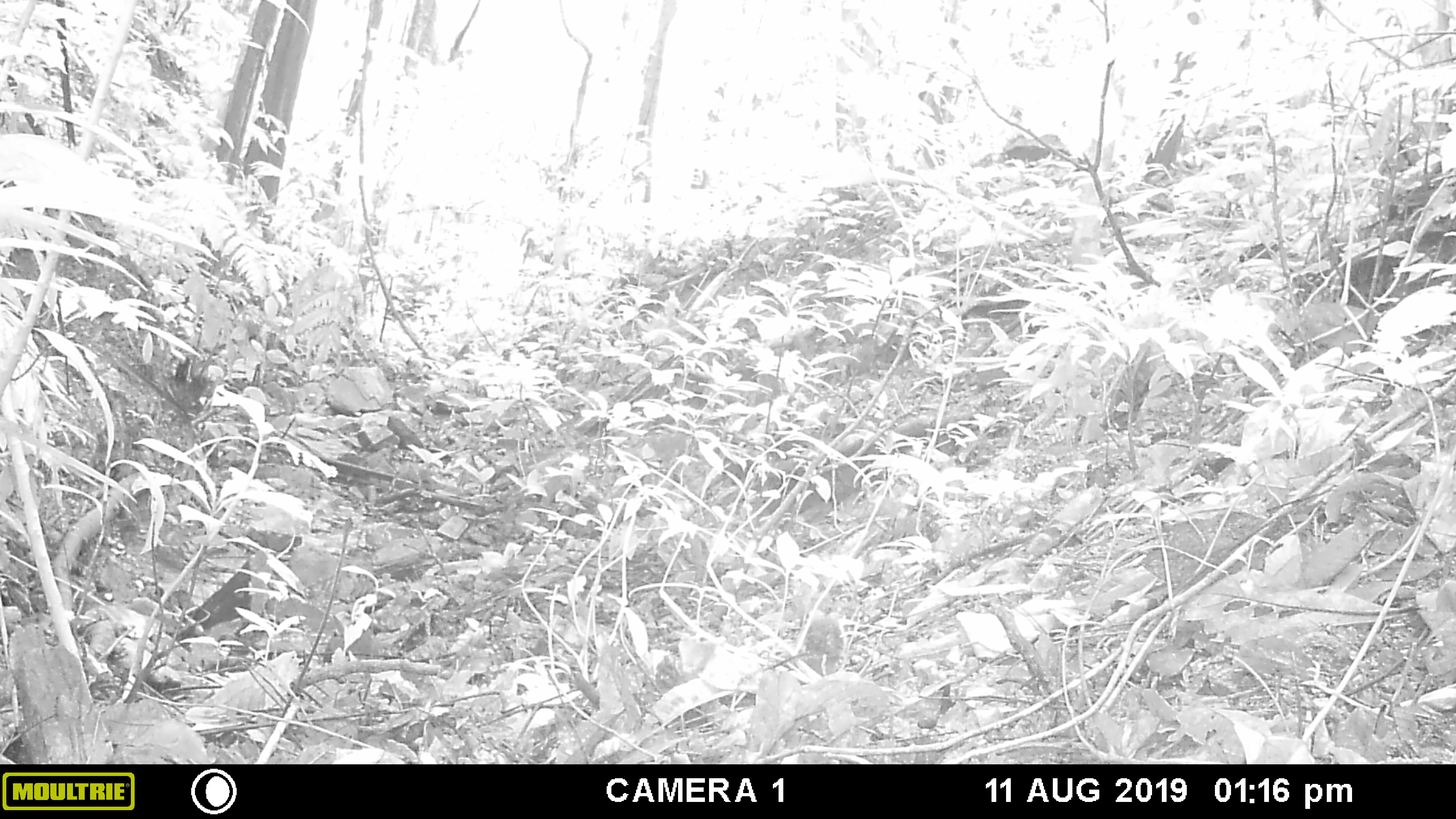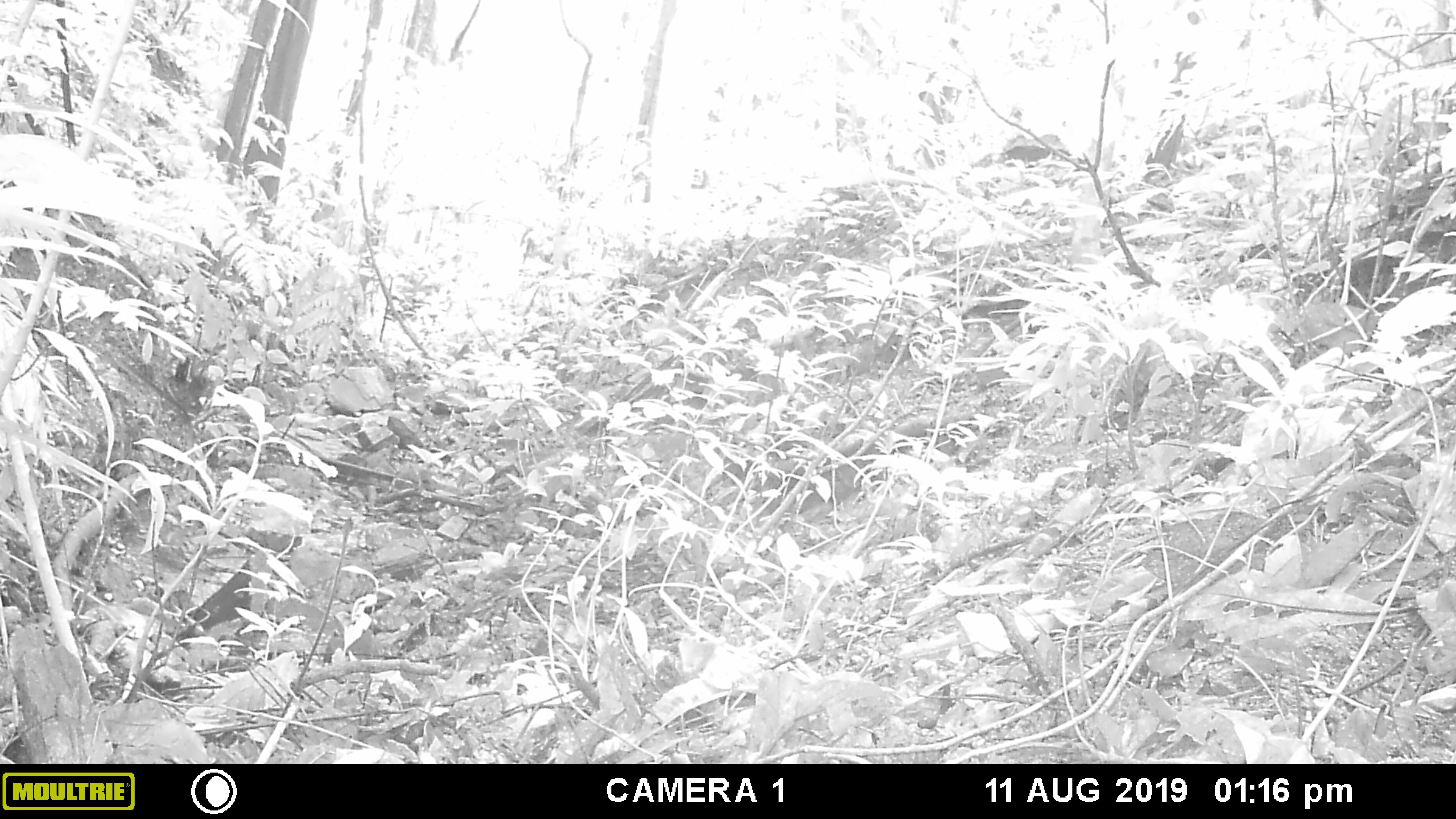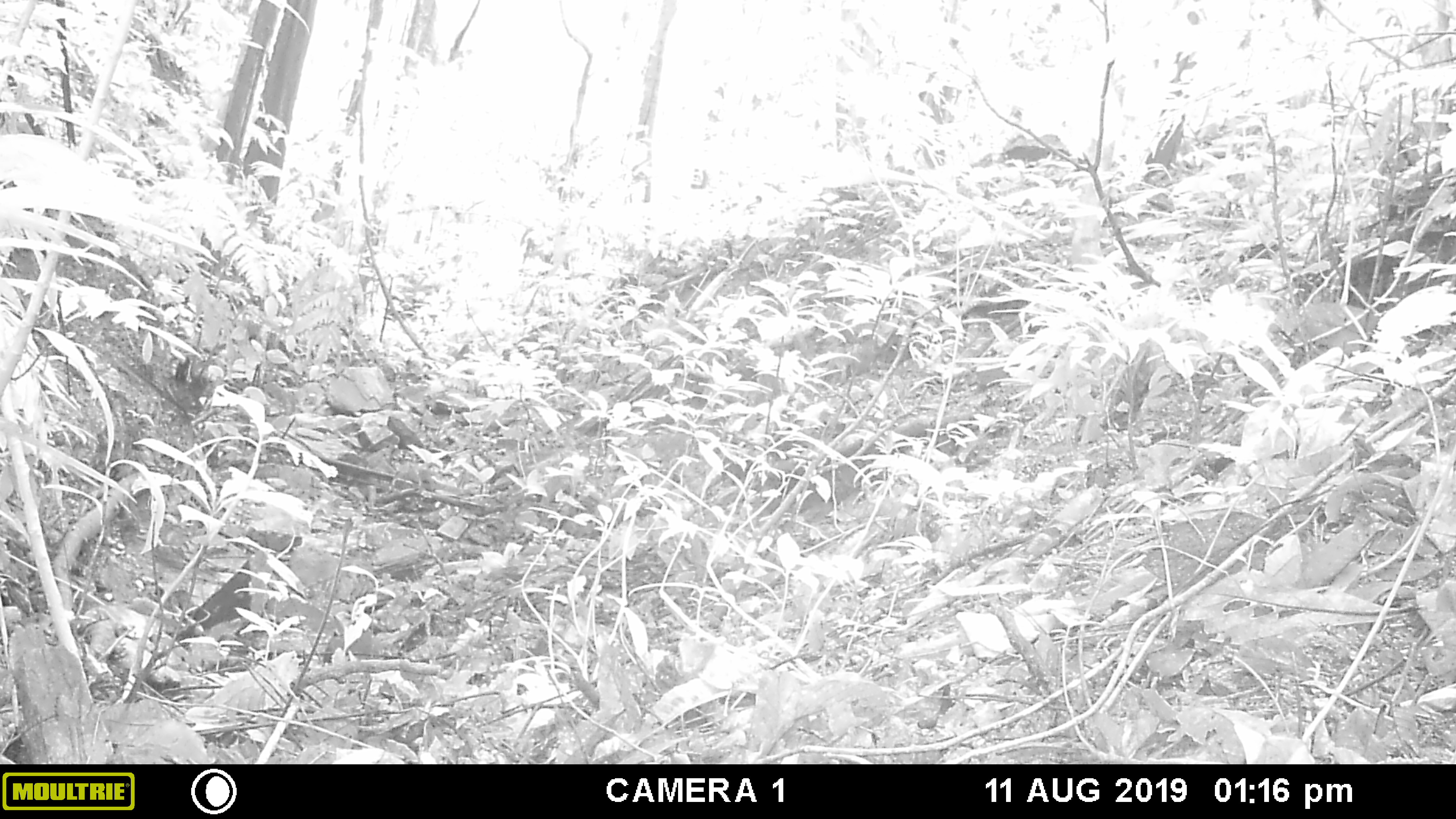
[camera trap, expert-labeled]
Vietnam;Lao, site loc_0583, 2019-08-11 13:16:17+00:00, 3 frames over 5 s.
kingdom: Animalia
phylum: Chordata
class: Mammalia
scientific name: Mammalia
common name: mammal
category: unidentified small mammal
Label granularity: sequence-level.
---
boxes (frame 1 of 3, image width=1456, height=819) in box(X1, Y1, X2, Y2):
unidentified small mammal: box(798, 615, 844, 685)